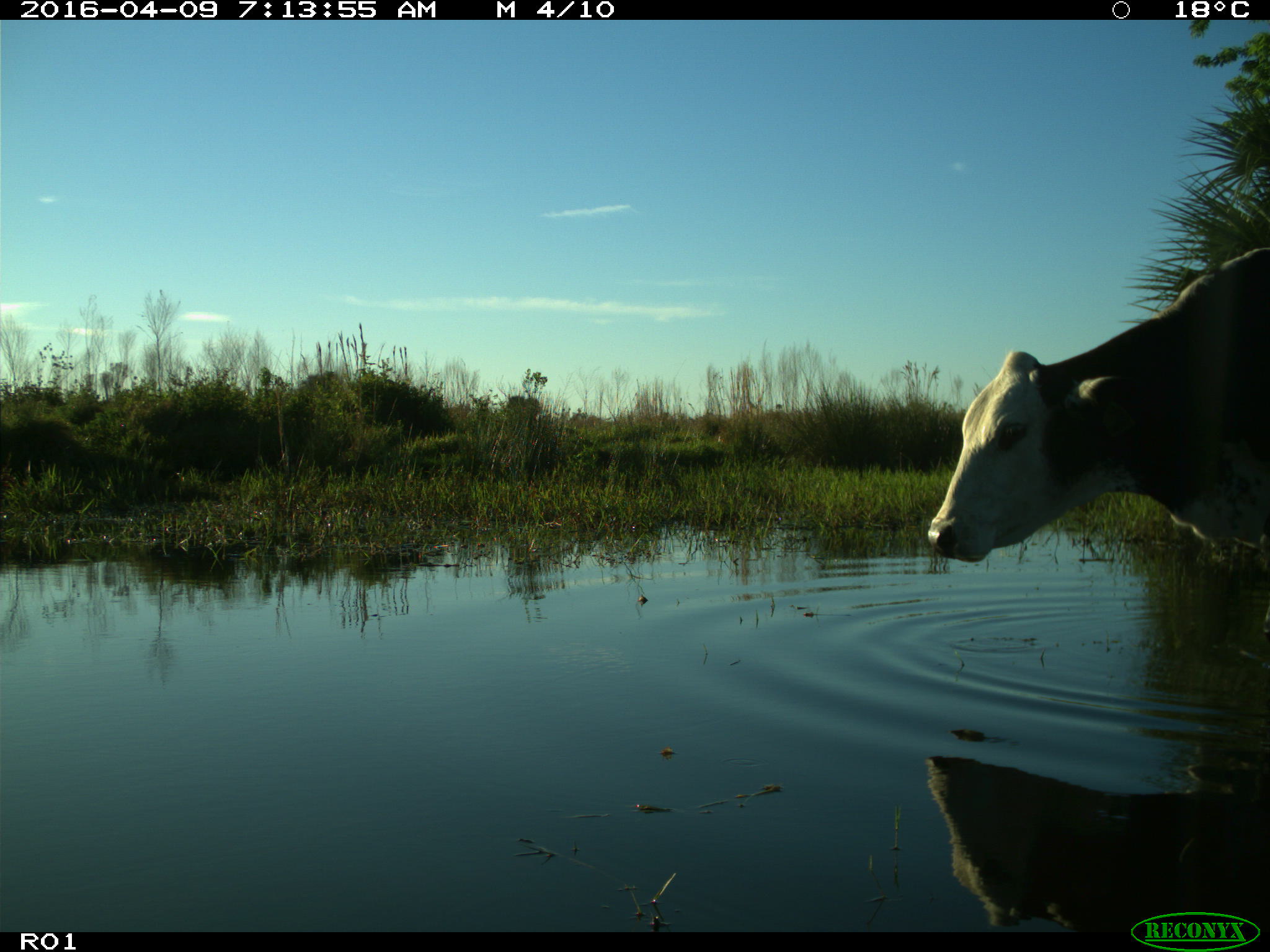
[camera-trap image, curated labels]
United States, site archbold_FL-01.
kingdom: Animalia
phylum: Chordata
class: Mammalia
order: Artiodactyla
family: Bovidae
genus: Bos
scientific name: Bos taurus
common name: domestic cow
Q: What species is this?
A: Bos taurus (domestic cow).